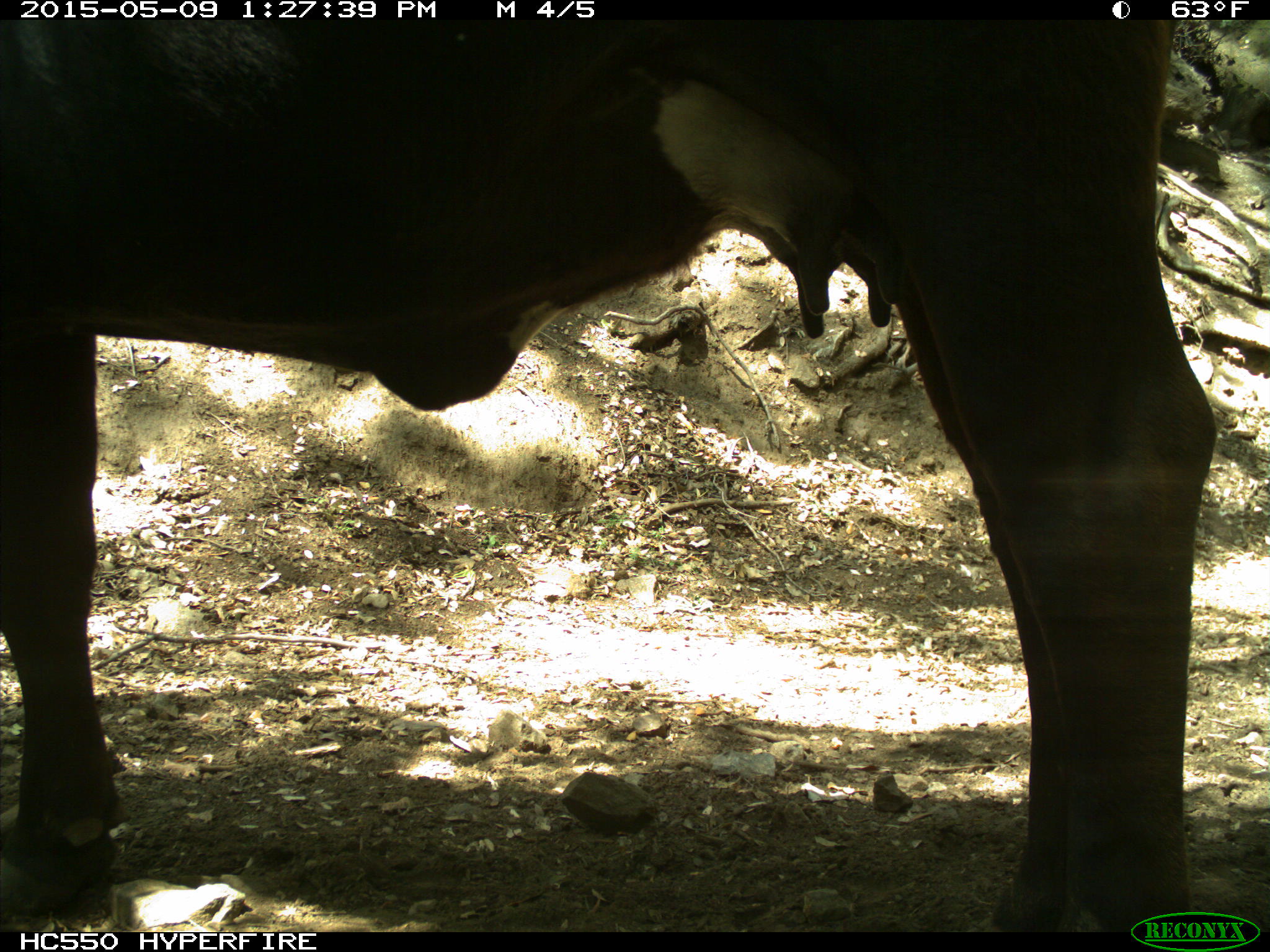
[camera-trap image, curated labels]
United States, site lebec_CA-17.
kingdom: Animalia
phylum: Chordata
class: Mammalia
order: Artiodactyla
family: Bovidae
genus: Bos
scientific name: Bos taurus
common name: domestic cow